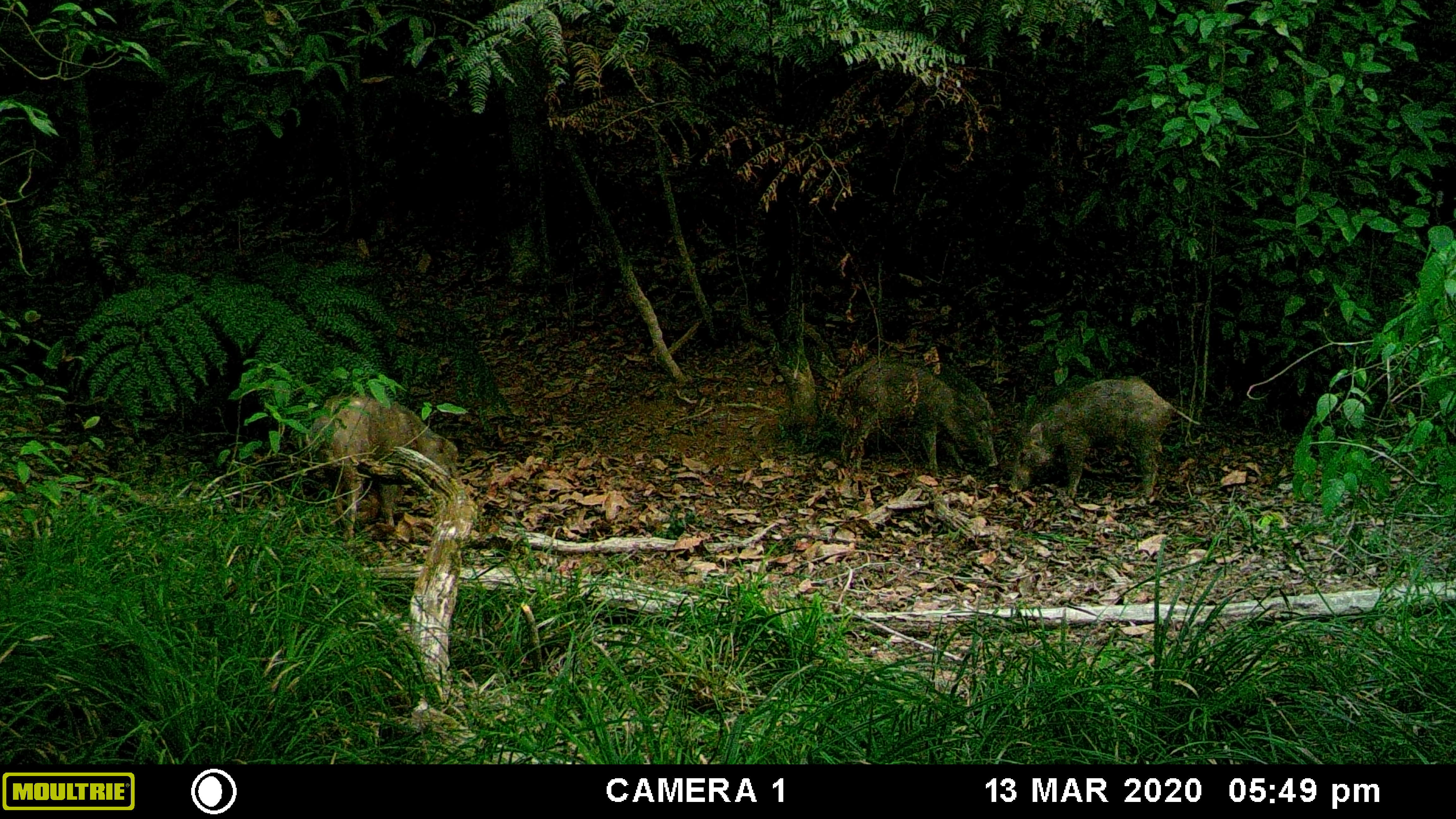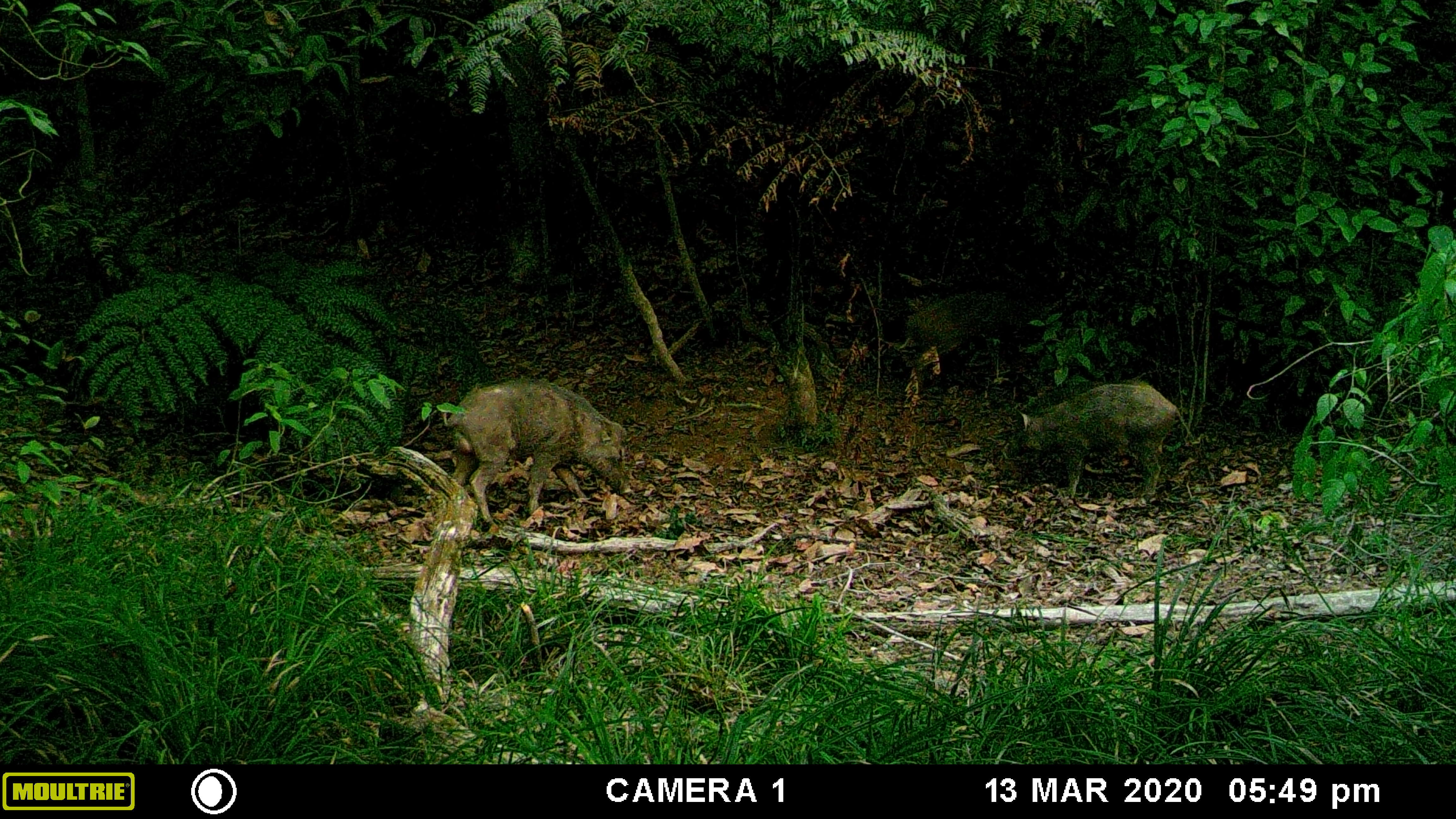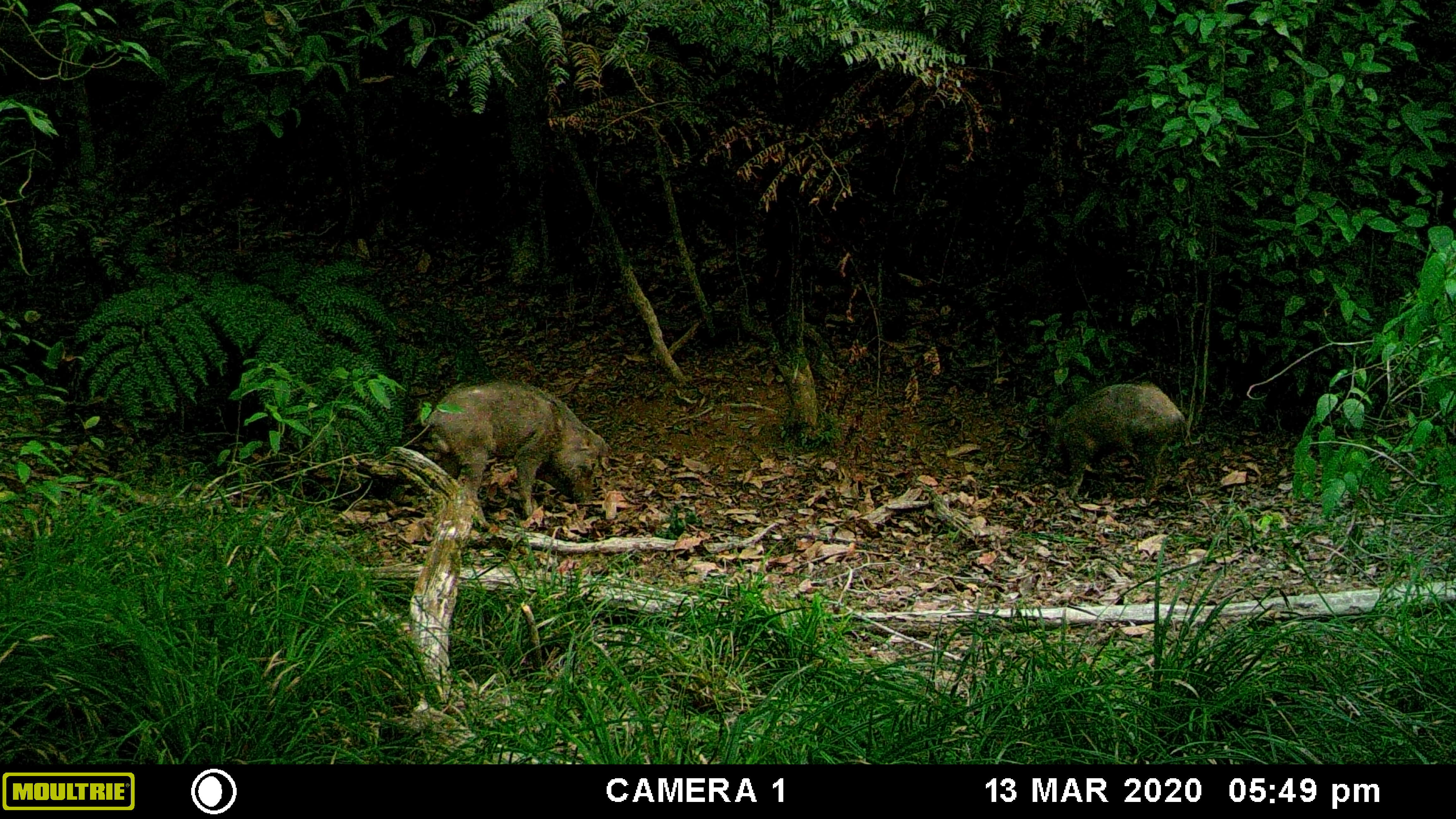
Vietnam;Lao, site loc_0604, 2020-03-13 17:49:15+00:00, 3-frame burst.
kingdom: Animalia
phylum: Chordata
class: Mammalia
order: Artiodactyla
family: Suidae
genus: Sus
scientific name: Sus scrofa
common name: eurasian wild pig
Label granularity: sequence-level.